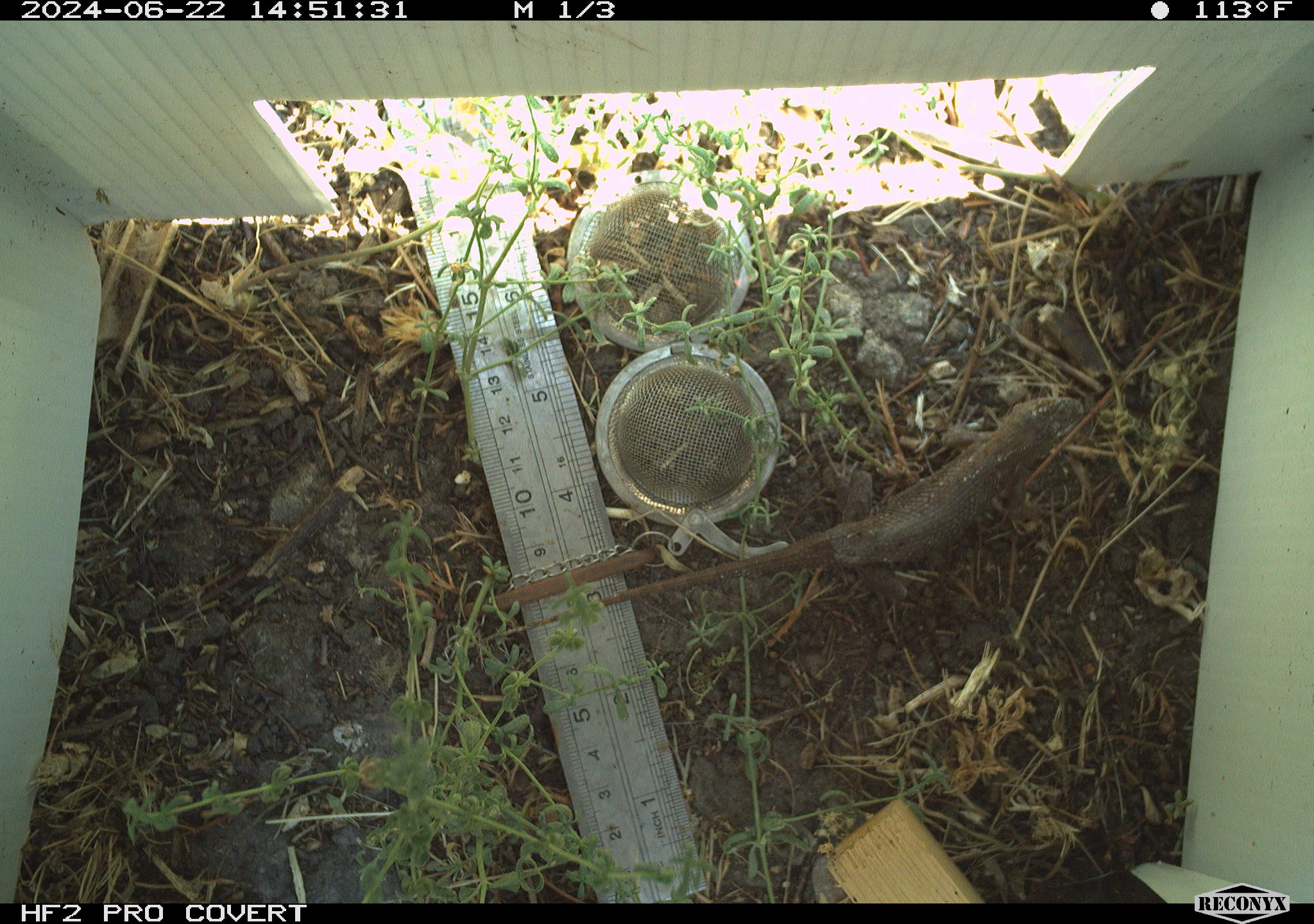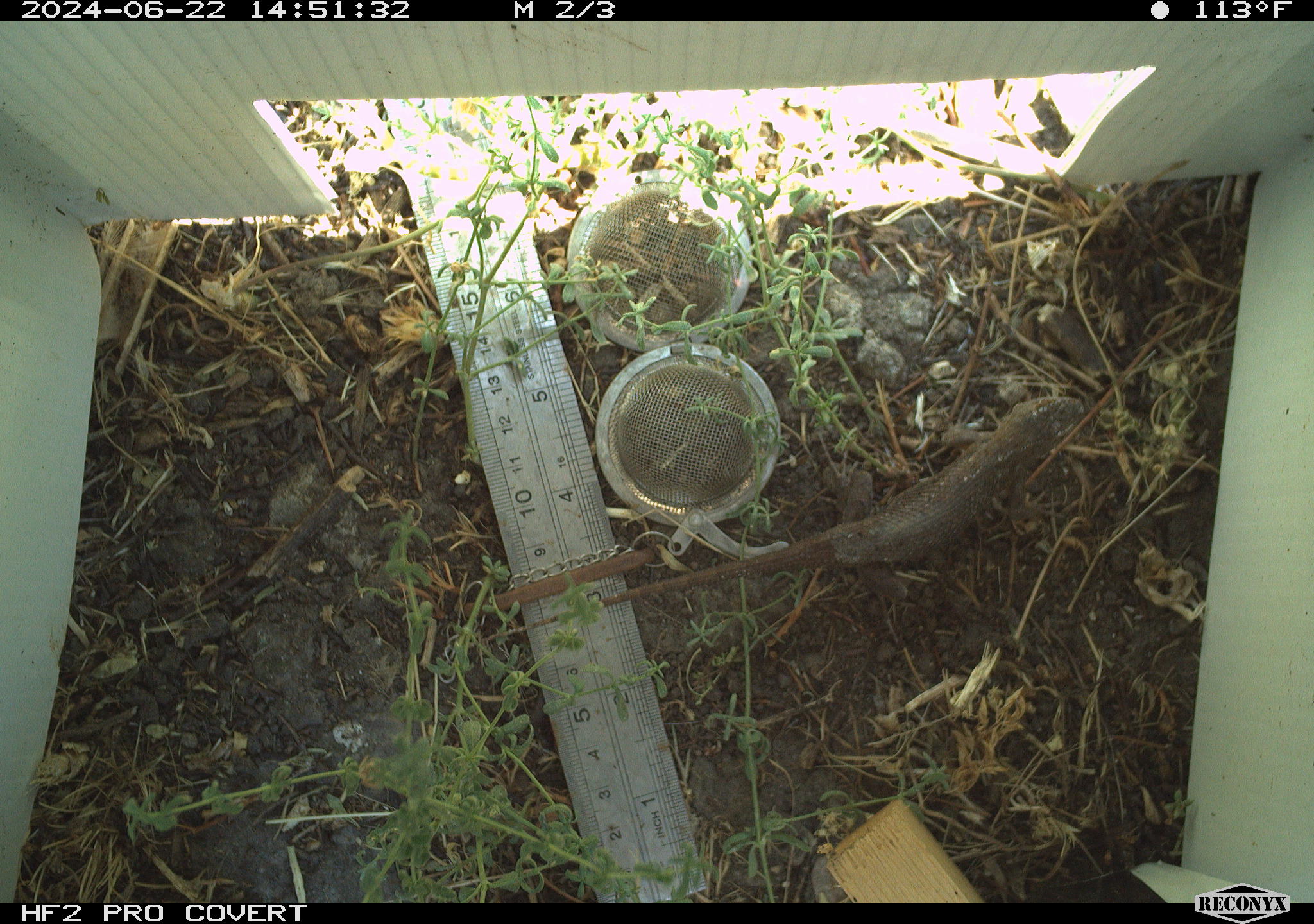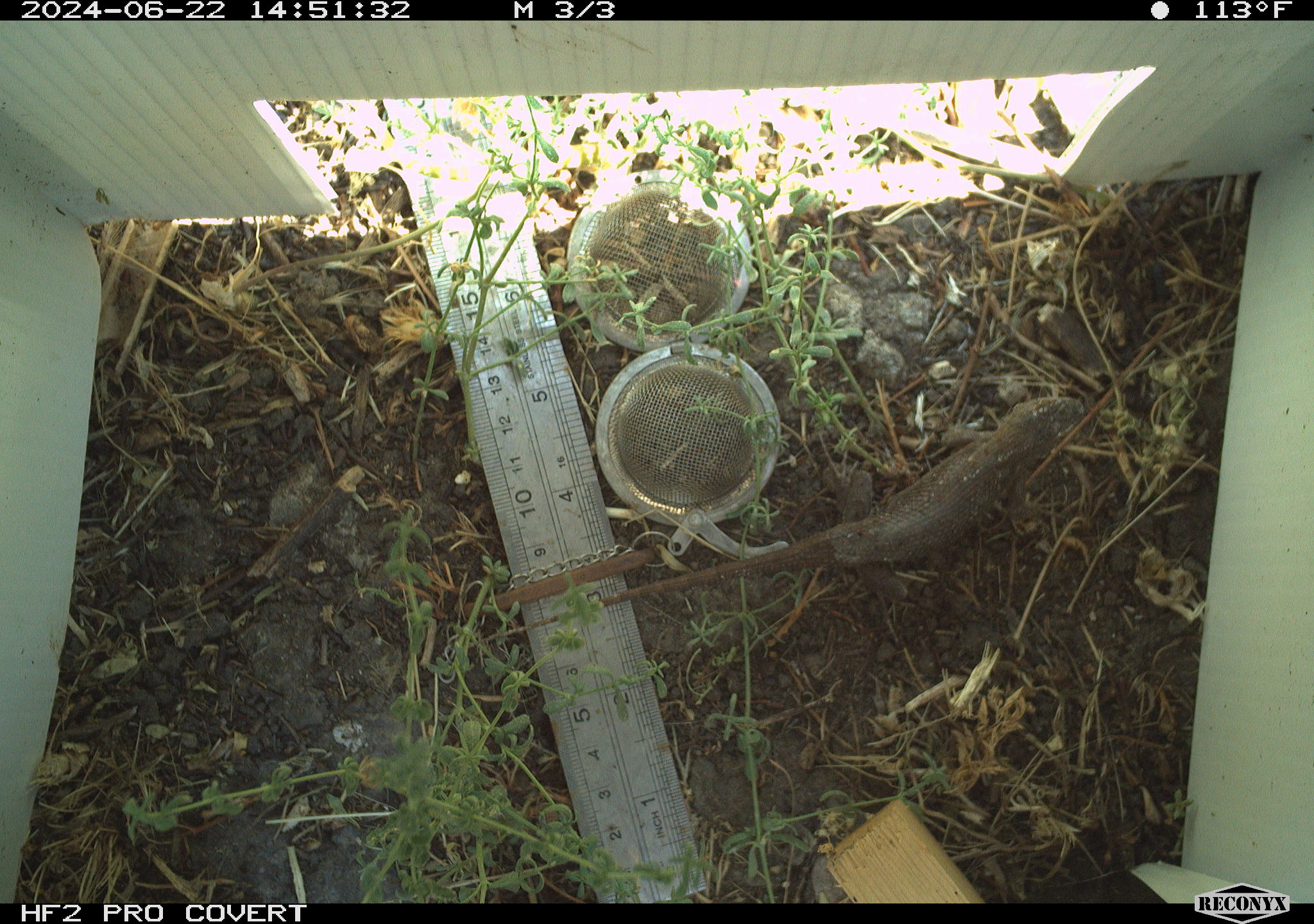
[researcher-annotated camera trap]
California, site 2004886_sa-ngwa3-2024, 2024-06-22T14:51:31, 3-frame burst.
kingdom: Animalia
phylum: Chordata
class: Reptilia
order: Squamata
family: Phrynosomatidae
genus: Sceloporus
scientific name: Sceloporus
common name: spiny lizards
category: sceloporus species